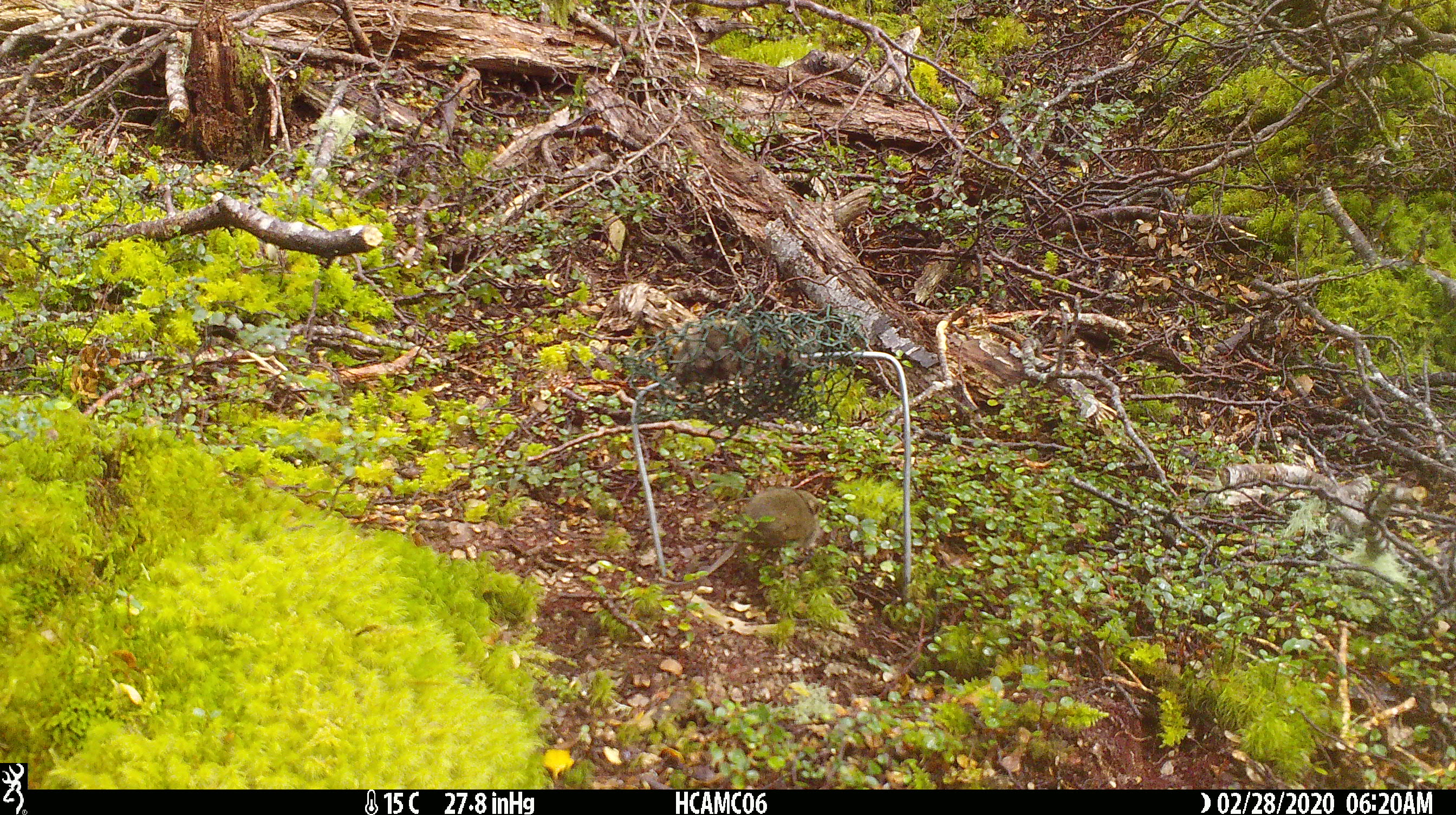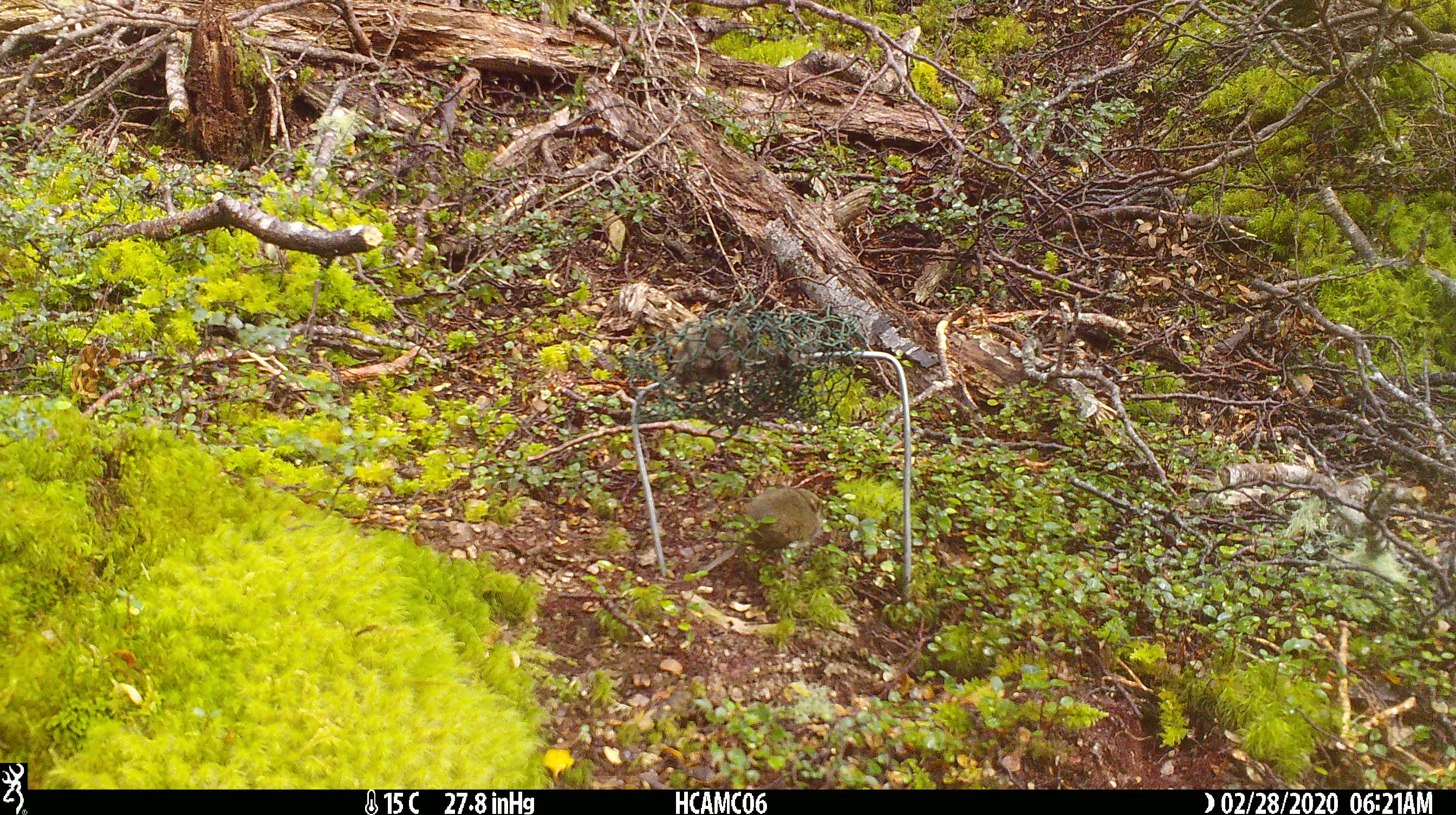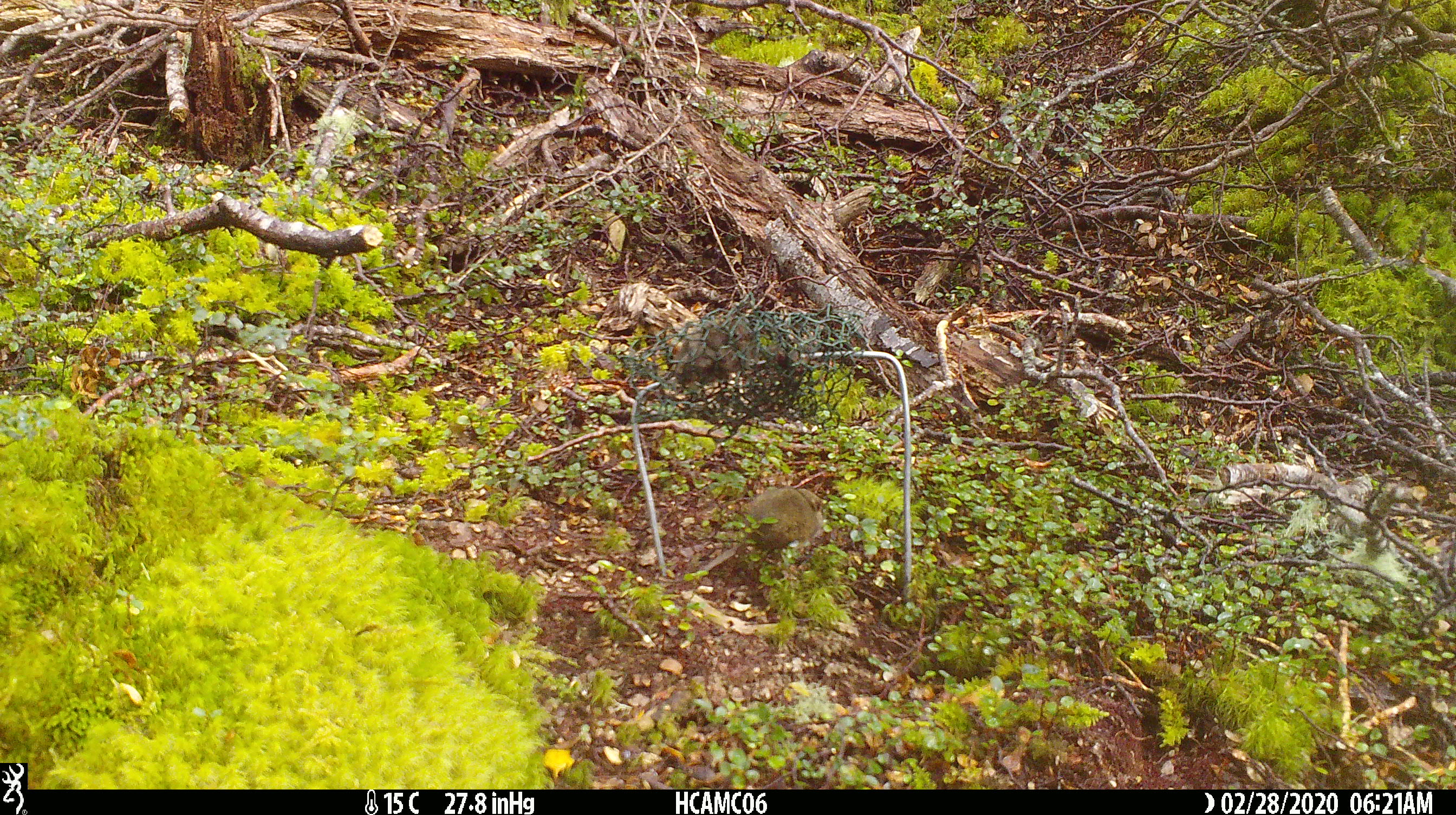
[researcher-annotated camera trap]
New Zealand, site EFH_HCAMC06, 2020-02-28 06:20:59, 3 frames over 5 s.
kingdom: Animalia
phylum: Chordata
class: Mammalia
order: Rodentia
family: Muridae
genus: Mus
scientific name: Mus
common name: mouse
Mouse (Mus).